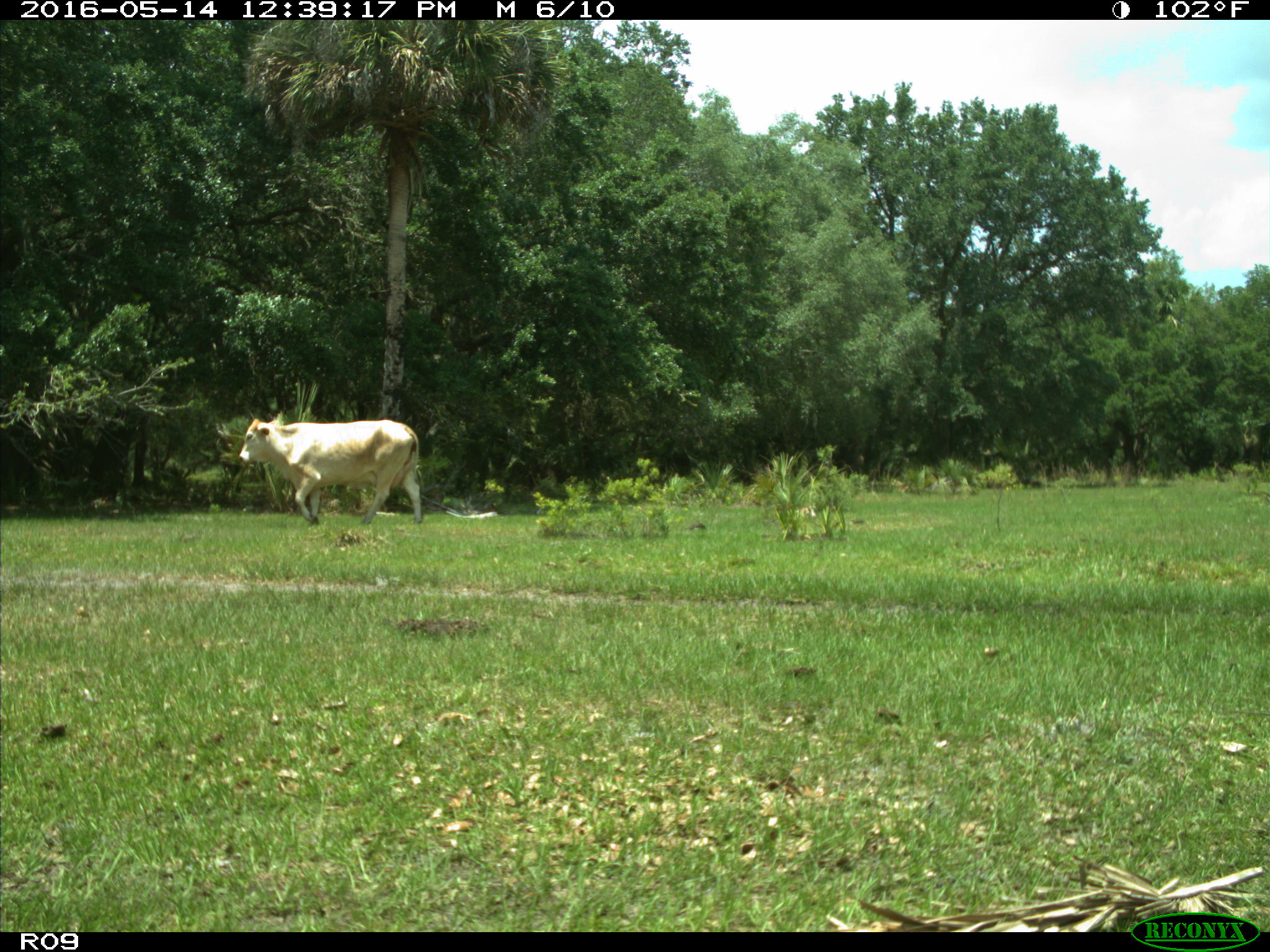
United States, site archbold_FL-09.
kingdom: Animalia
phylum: Chordata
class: Mammalia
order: Artiodactyla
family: Bovidae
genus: Bos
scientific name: Bos taurus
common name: domestic cow